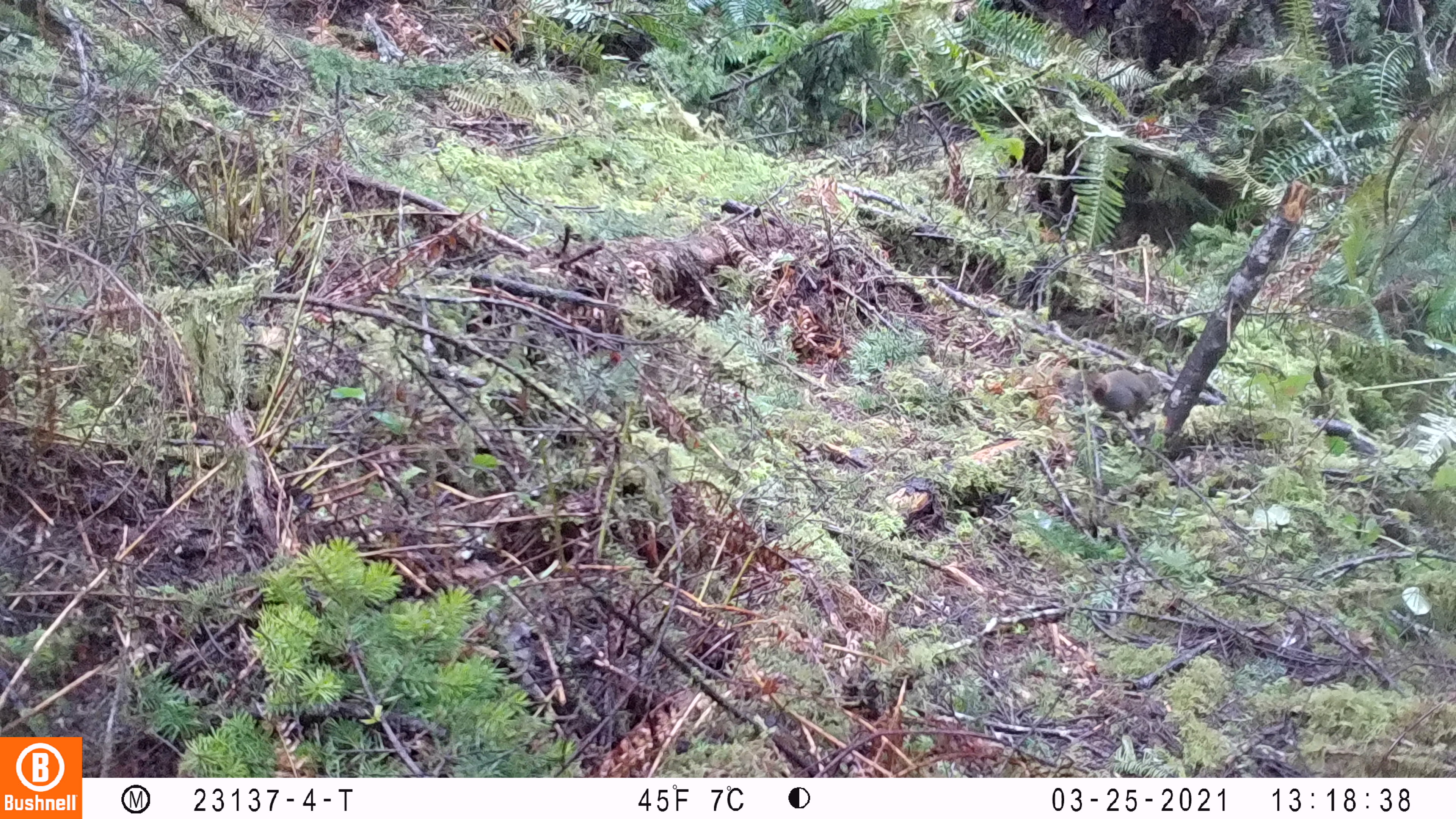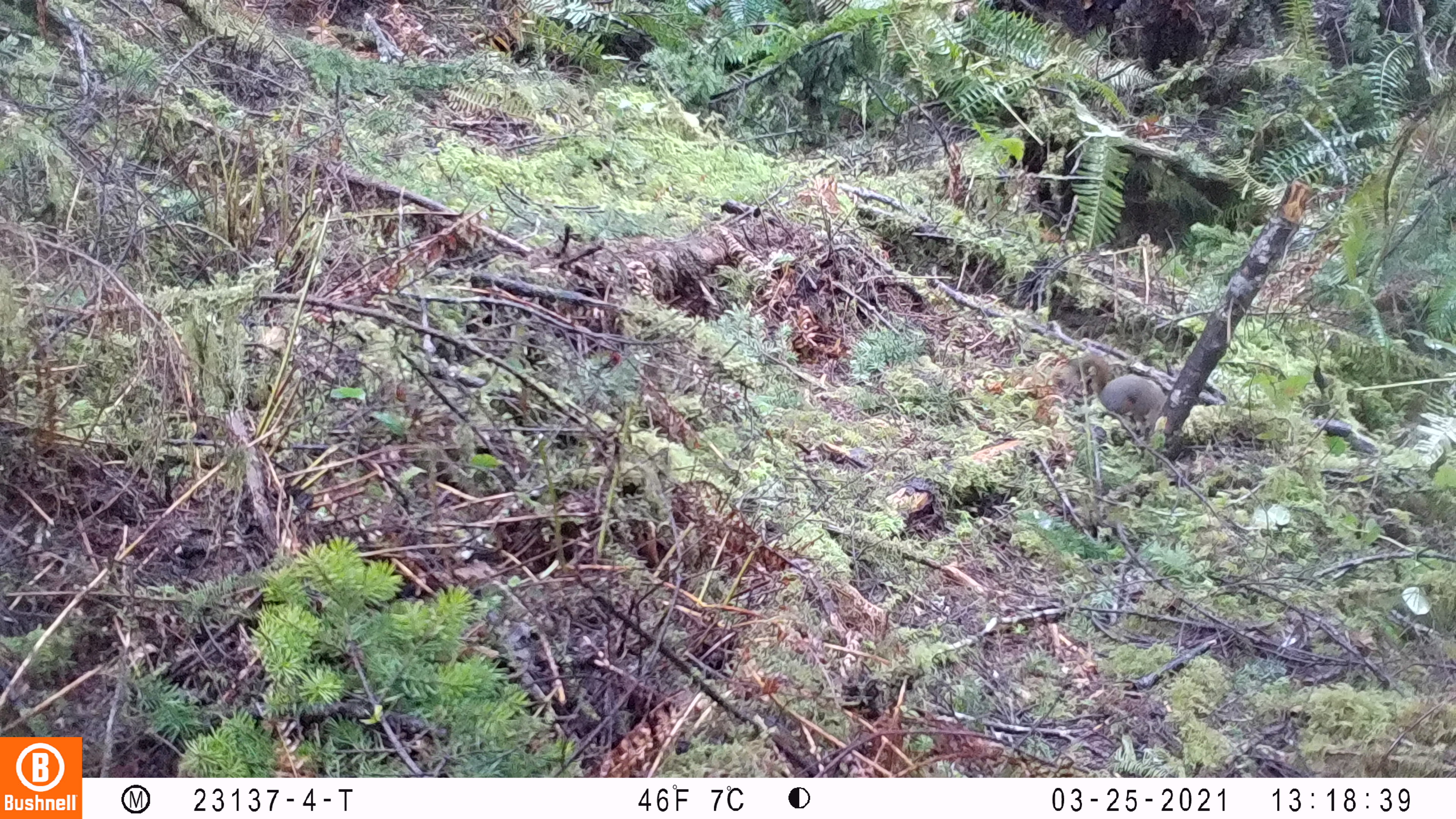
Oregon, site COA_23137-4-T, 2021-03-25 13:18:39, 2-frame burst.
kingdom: Animalia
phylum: Chordata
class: Mammalia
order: Rodentia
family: Sciuridae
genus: Tamiasciurus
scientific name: Tamiasciurus douglasii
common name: douglas squirrel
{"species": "douglas squirrel (Tamiasciurus douglasii)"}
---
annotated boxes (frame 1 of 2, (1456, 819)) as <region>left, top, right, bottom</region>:
douglas squirrel: <region>1057, 359, 1168, 431</region>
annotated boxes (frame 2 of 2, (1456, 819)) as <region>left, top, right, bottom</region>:
douglas squirrel: <region>1067, 348, 1167, 426</region>